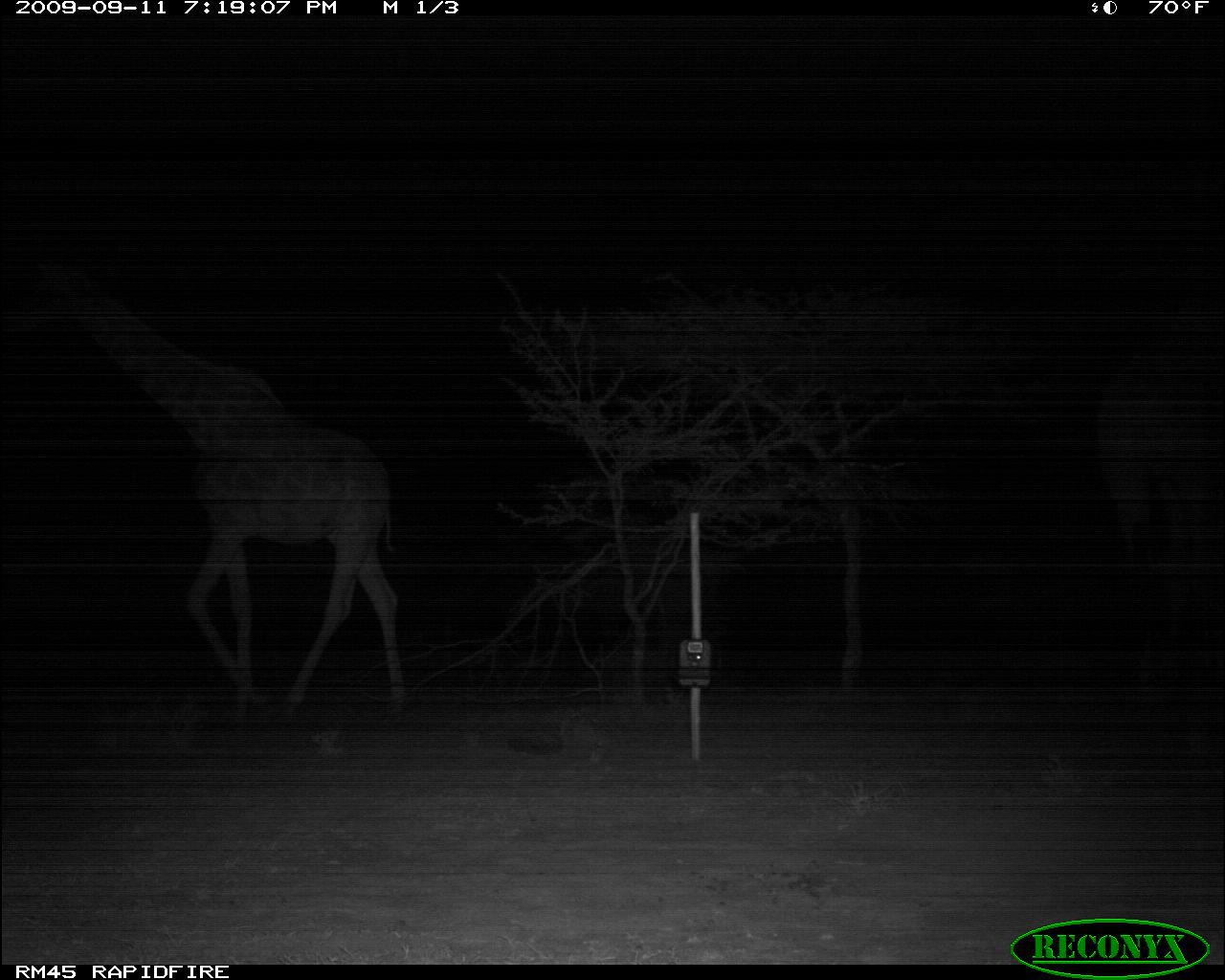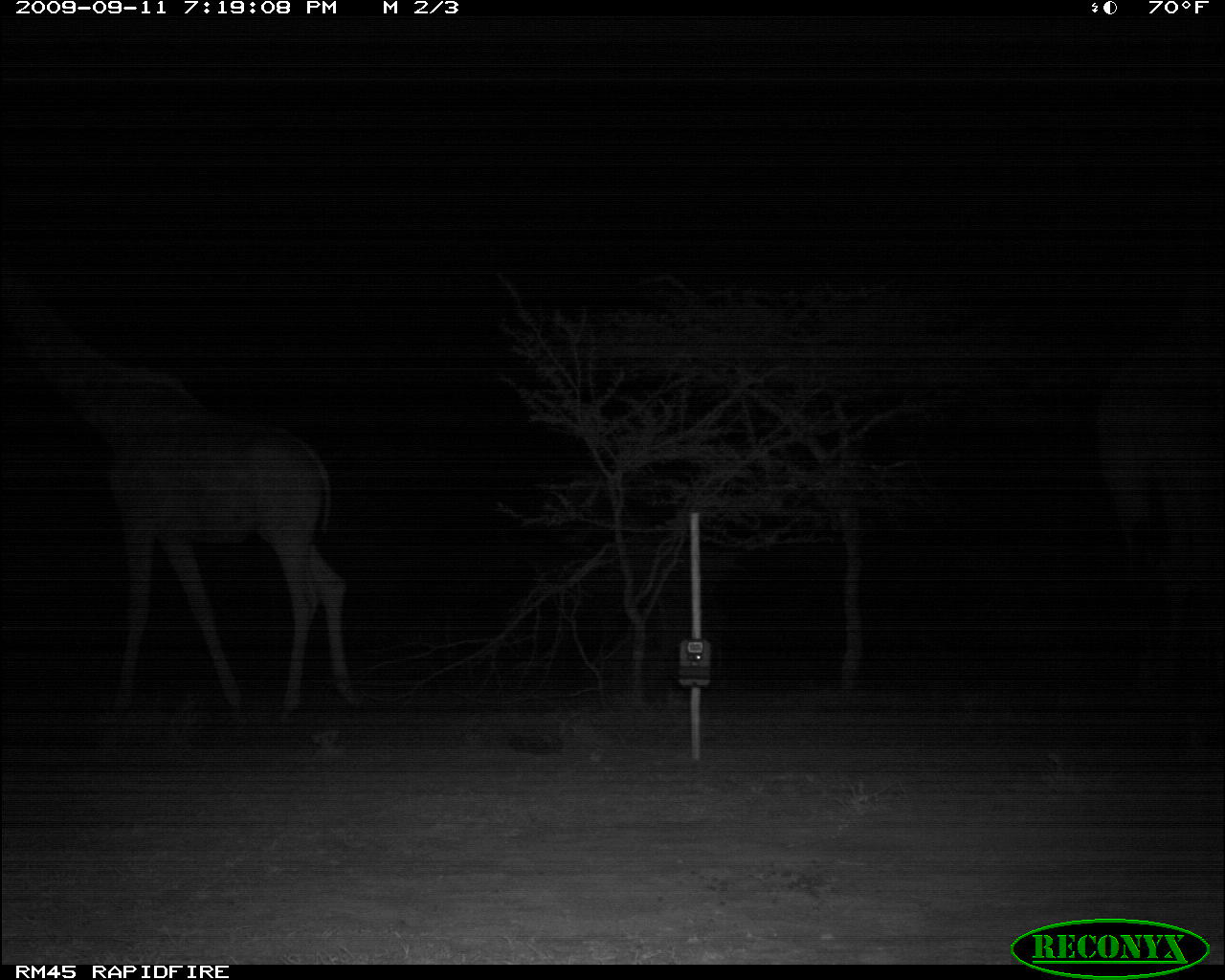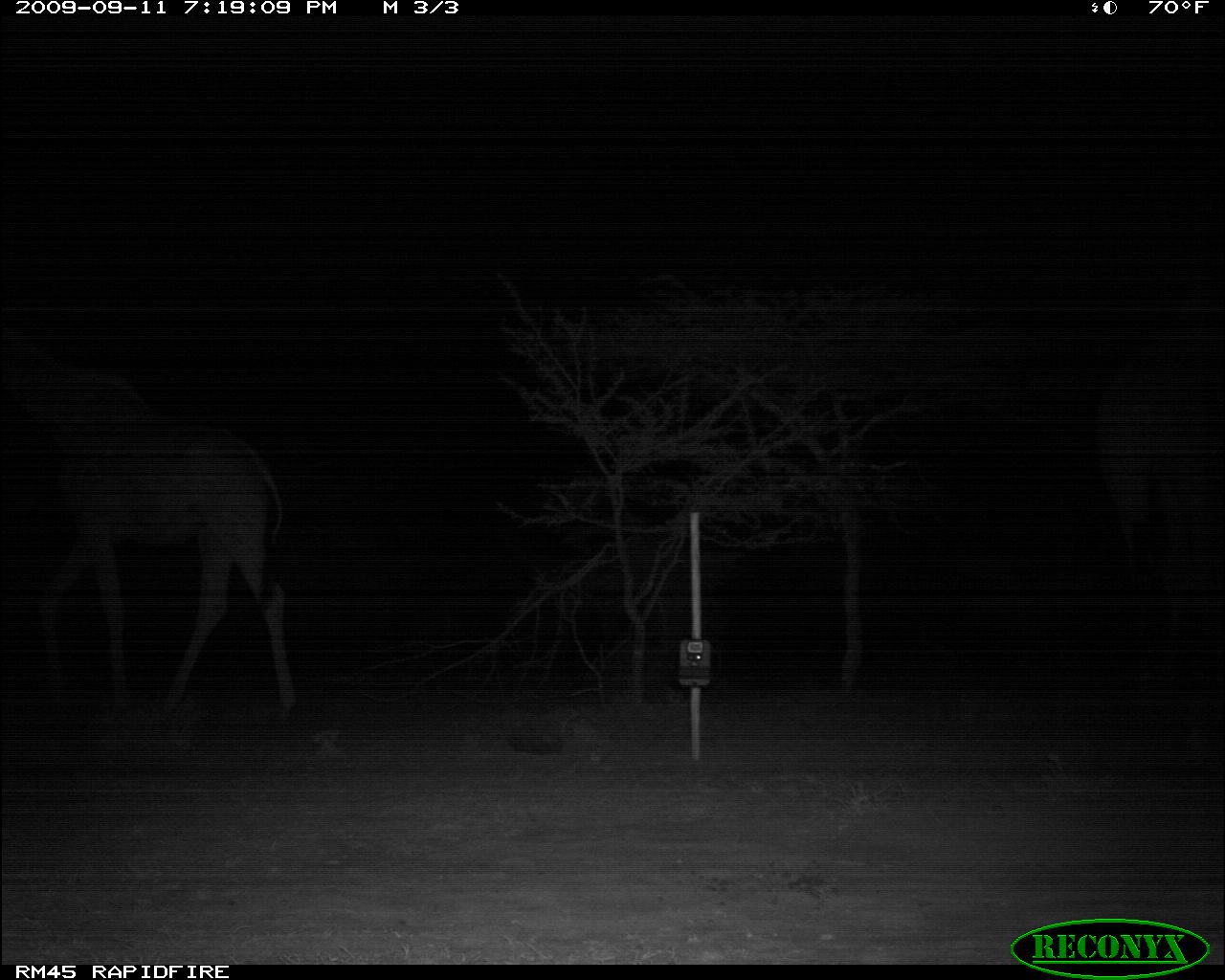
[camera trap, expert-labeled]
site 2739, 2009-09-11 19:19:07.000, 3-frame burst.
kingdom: Animalia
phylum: Chordata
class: Mammalia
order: Artiodactyla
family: Giraffidae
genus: Giraffa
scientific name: Giraffa camelopardalis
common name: giraffe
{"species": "Giraffa camelopardalis (giraffe)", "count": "2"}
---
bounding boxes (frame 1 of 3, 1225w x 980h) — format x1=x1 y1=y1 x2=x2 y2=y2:
giraffa camelopardalis: x1=2 y1=257 x2=410 y2=724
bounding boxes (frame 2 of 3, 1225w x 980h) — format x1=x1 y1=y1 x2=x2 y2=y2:
giraffa camelopardalis: x1=0 y1=263 x2=365 y2=717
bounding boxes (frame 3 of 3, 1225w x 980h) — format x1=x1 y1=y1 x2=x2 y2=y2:
giraffa camelopardalis: x1=1 y1=352 x2=305 y2=732